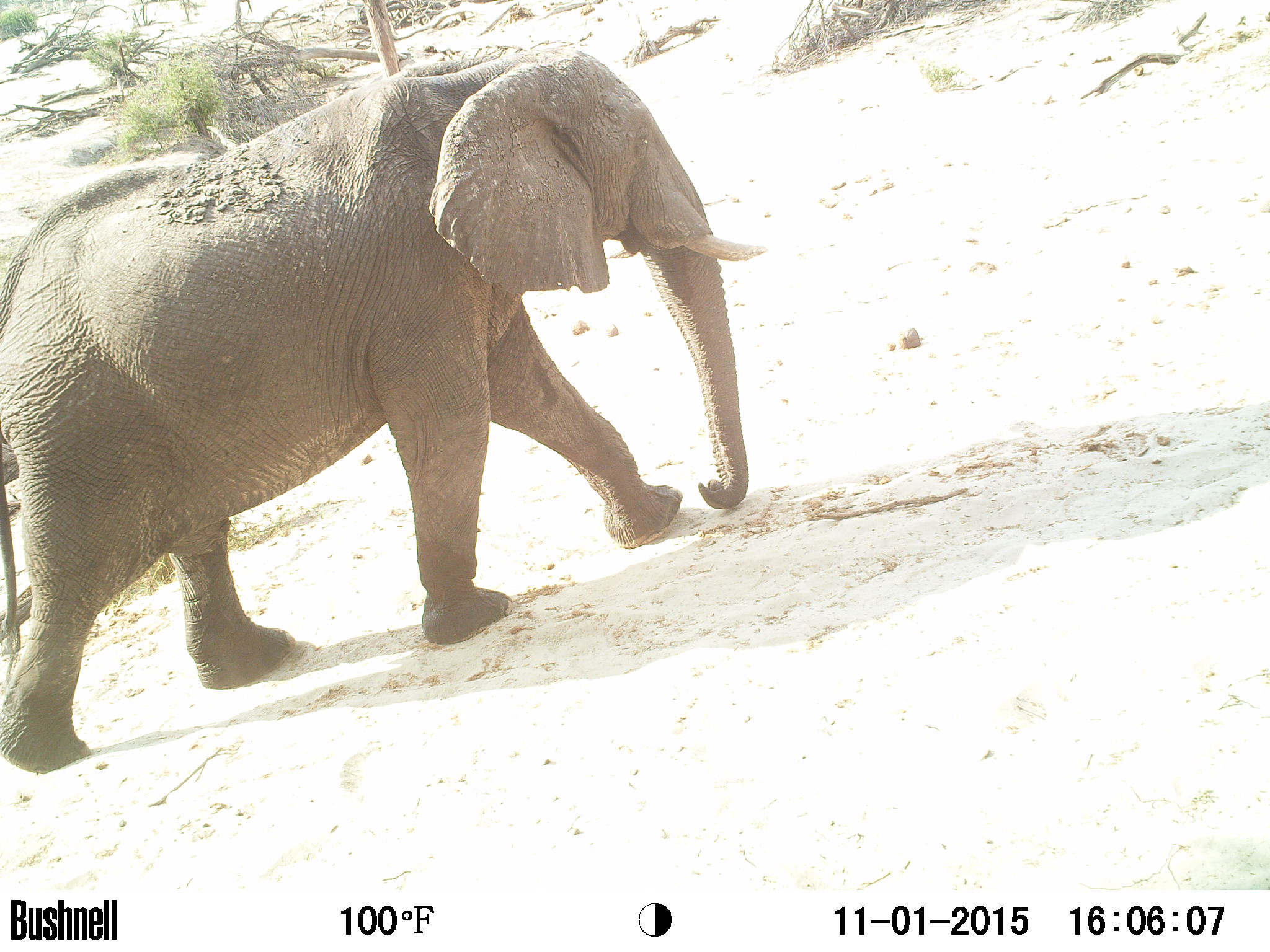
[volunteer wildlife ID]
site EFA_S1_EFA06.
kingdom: Animalia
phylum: Chordata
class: Mammalia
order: Proboscidea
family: Elephantidae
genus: Loxodonta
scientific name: Loxodonta africana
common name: african bush elephant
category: elephant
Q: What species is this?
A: Elephant (african bush elephant) (Loxodonta africana).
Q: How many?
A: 1.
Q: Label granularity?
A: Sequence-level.